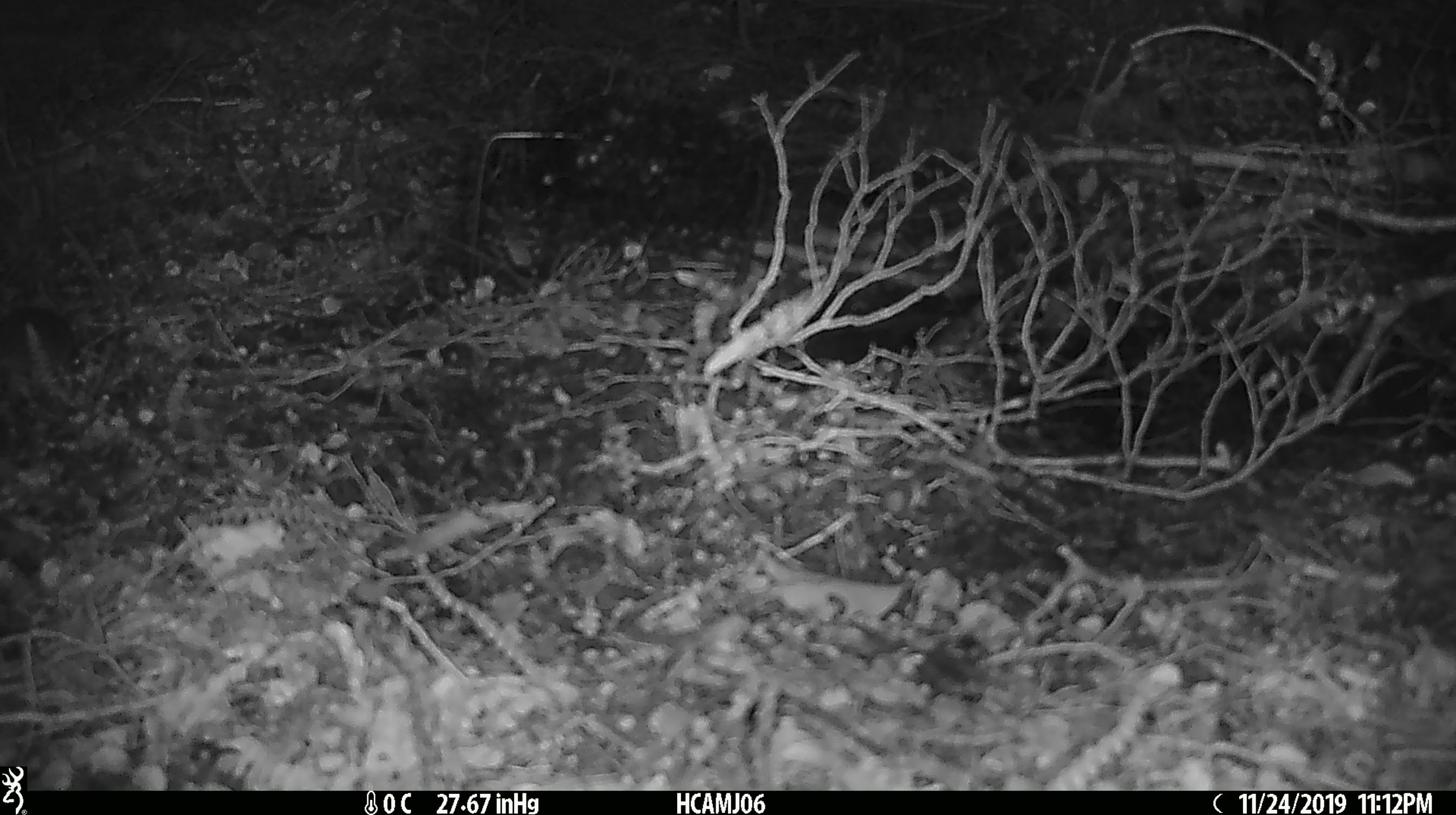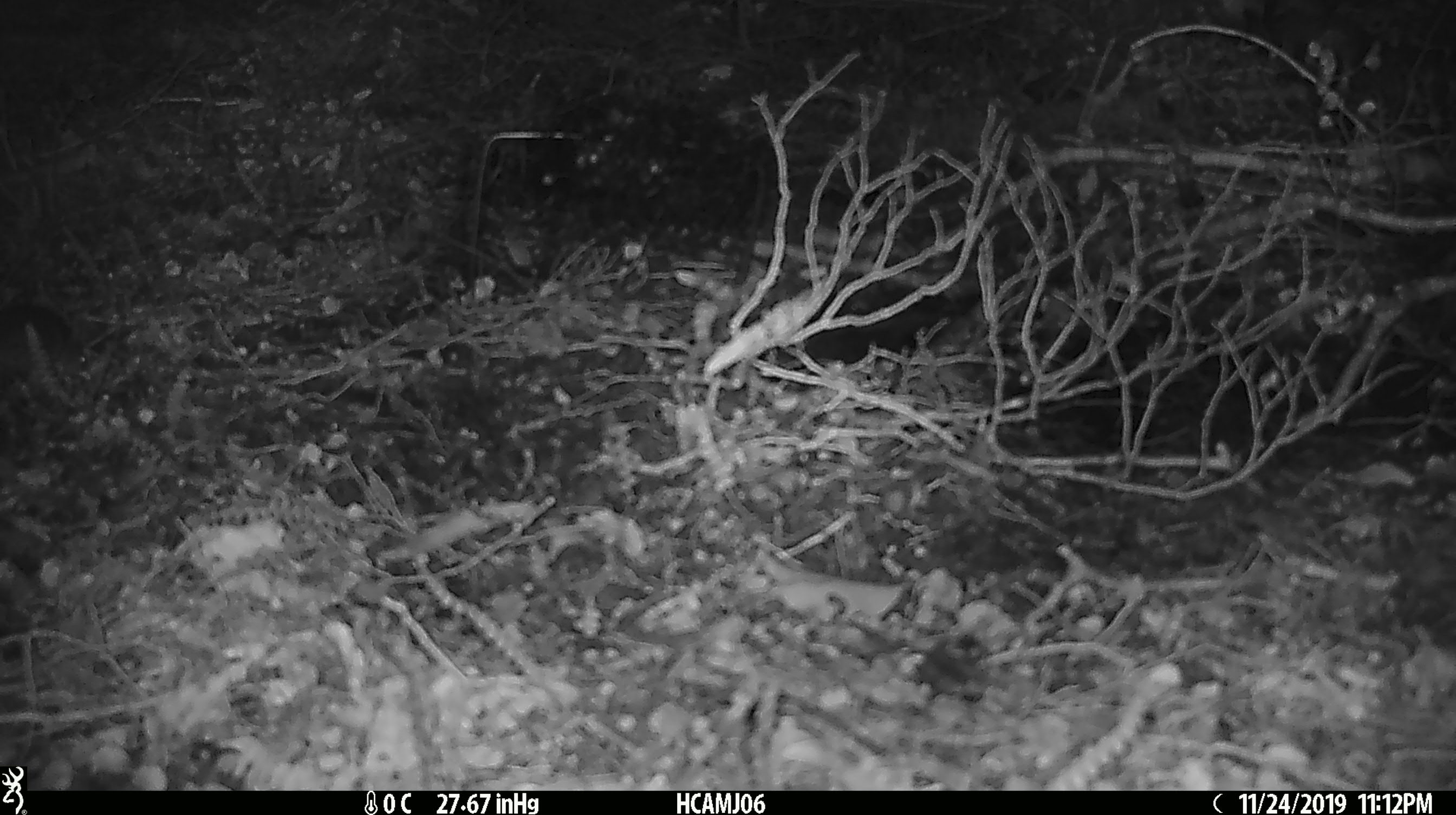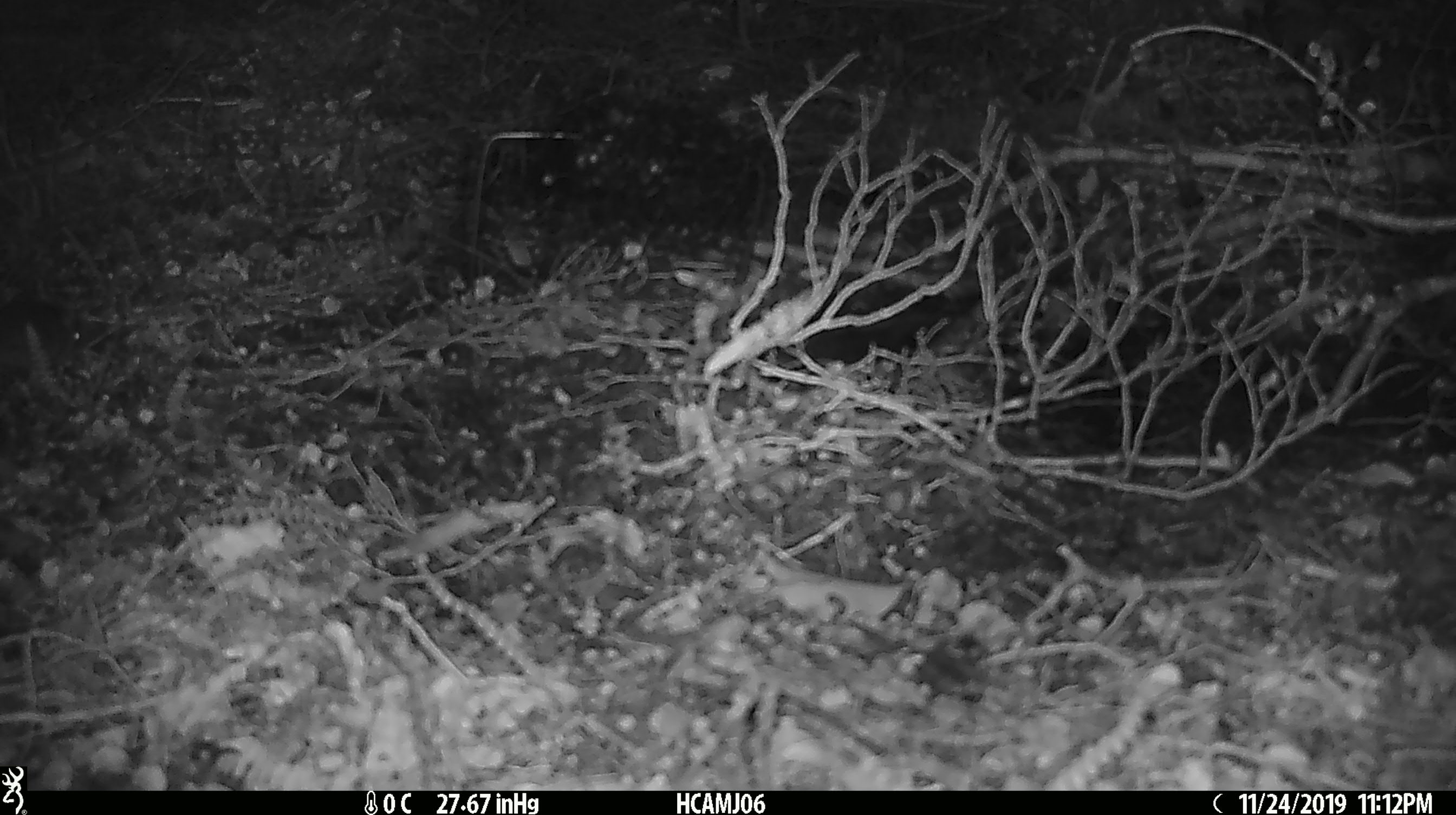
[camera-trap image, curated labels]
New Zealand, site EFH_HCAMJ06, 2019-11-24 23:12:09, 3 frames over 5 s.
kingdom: Animalia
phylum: Chordata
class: Mammalia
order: Rodentia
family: Muridae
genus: Mus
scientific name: Mus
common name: mouse